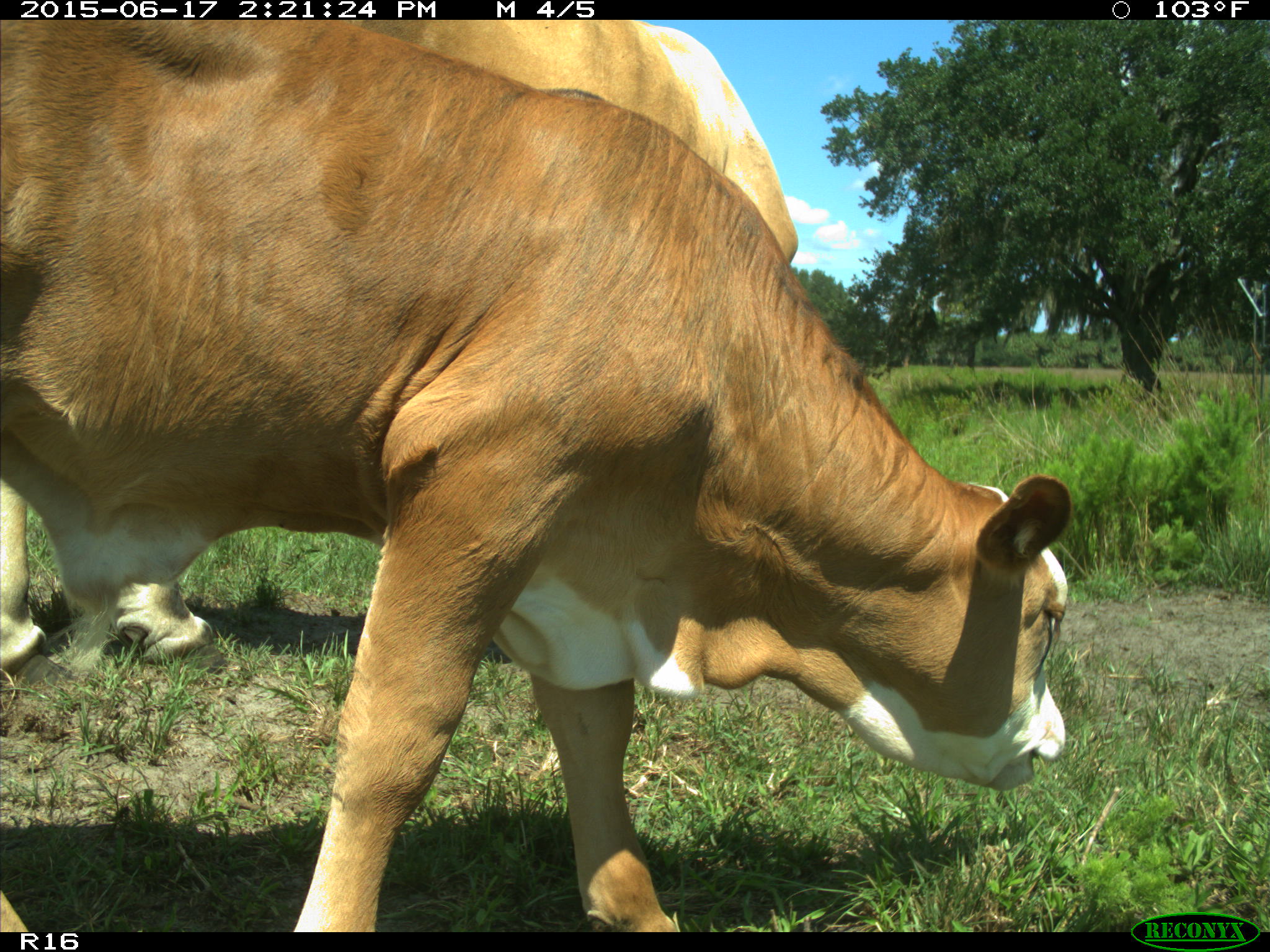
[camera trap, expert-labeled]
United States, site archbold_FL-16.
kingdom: Animalia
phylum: Chordata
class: Mammalia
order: Artiodactyla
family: Bovidae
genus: Bos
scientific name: Bos taurus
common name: domestic cow